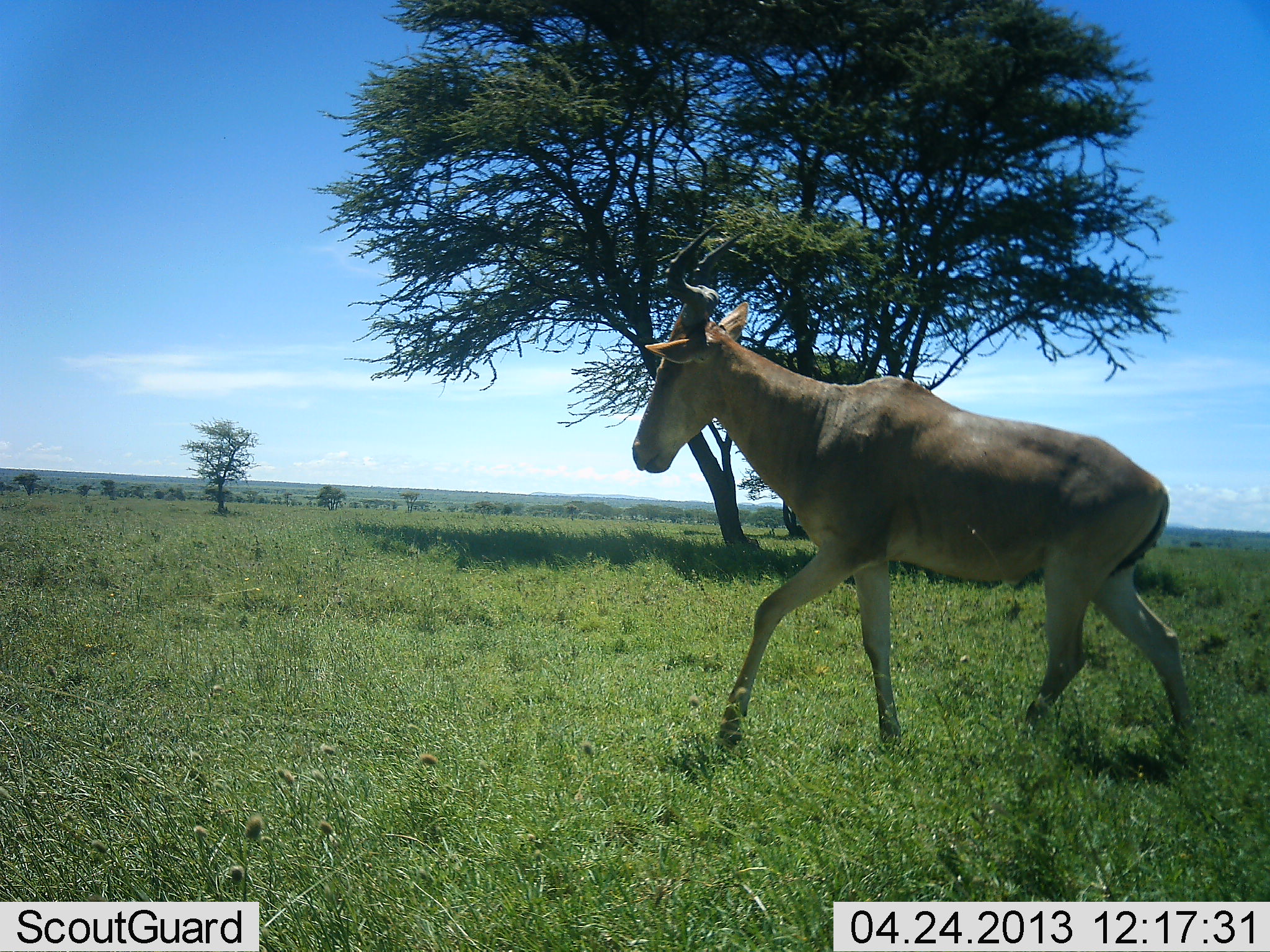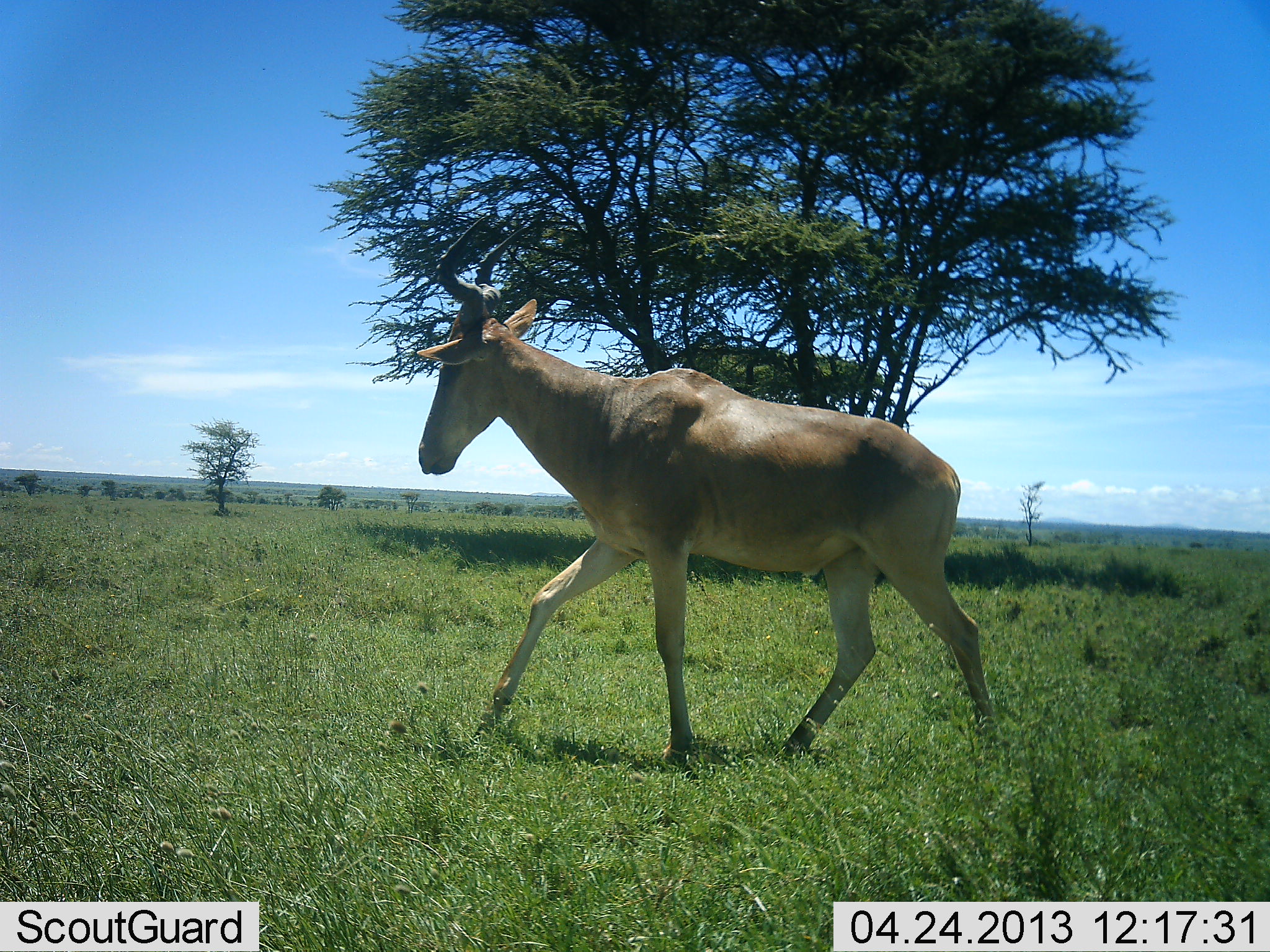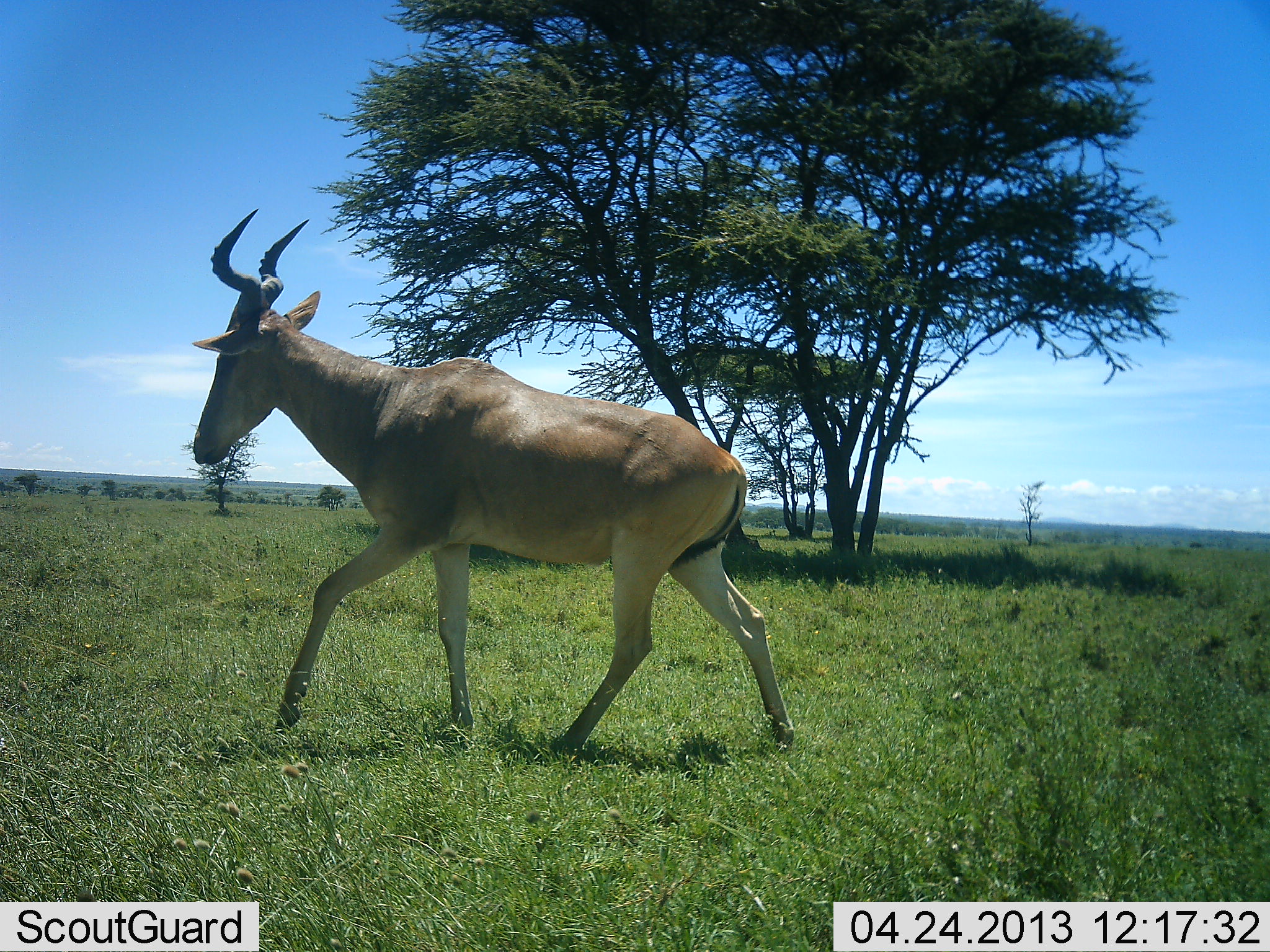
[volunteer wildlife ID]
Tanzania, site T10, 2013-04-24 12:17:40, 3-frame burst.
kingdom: Animalia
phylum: Chordata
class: Mammalia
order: Artiodactyla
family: Bovidae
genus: Alcelaphus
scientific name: Alcelaphus buselaphus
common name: hartebeest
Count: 1.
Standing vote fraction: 10%.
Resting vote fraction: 0%.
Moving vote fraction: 90%.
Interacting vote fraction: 0%.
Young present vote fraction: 0%.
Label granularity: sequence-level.